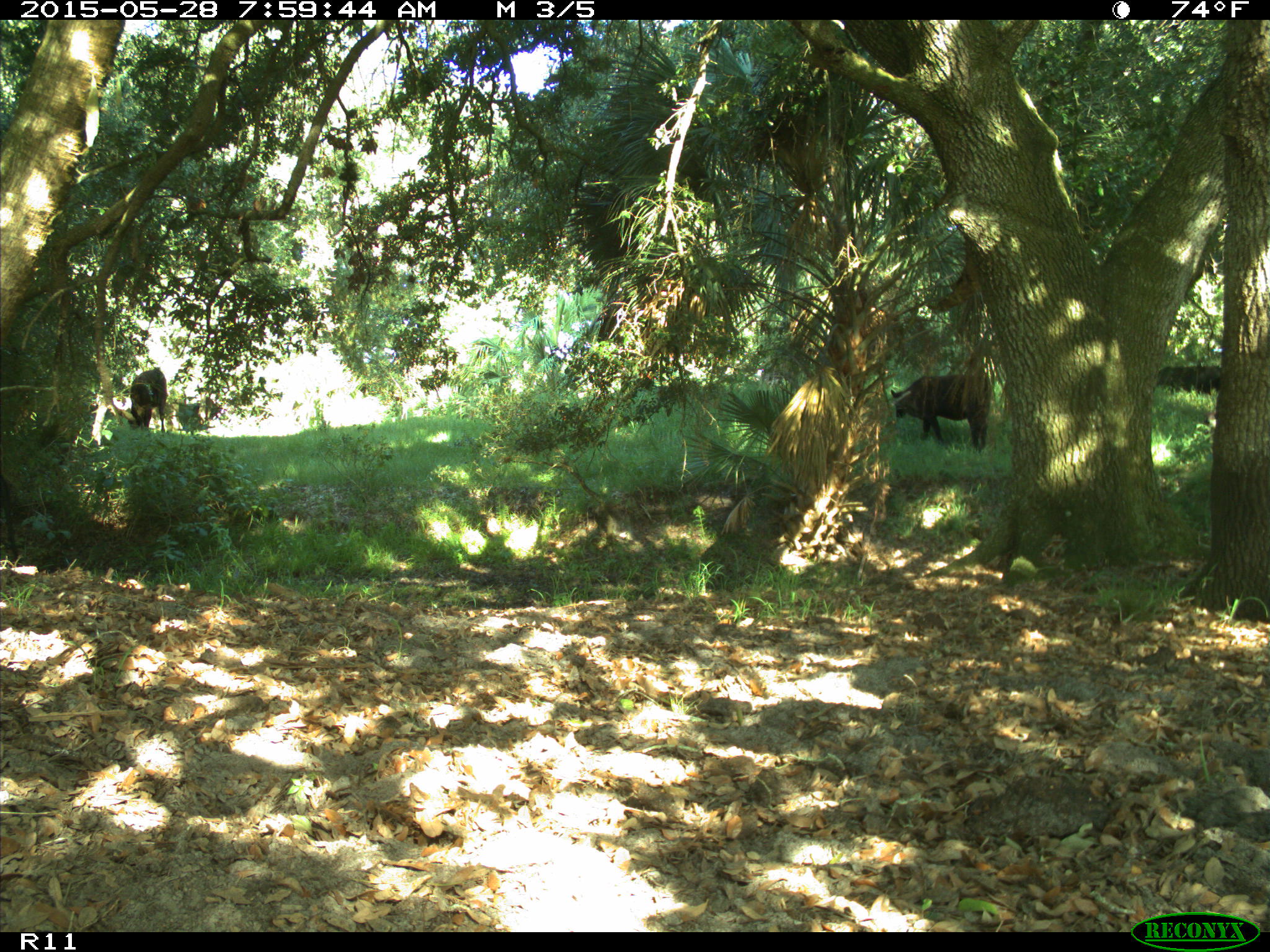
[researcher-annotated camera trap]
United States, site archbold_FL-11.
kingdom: Animalia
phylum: Chordata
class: Mammalia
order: Artiodactyla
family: Bovidae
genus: Bos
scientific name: Bos taurus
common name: domestic cow